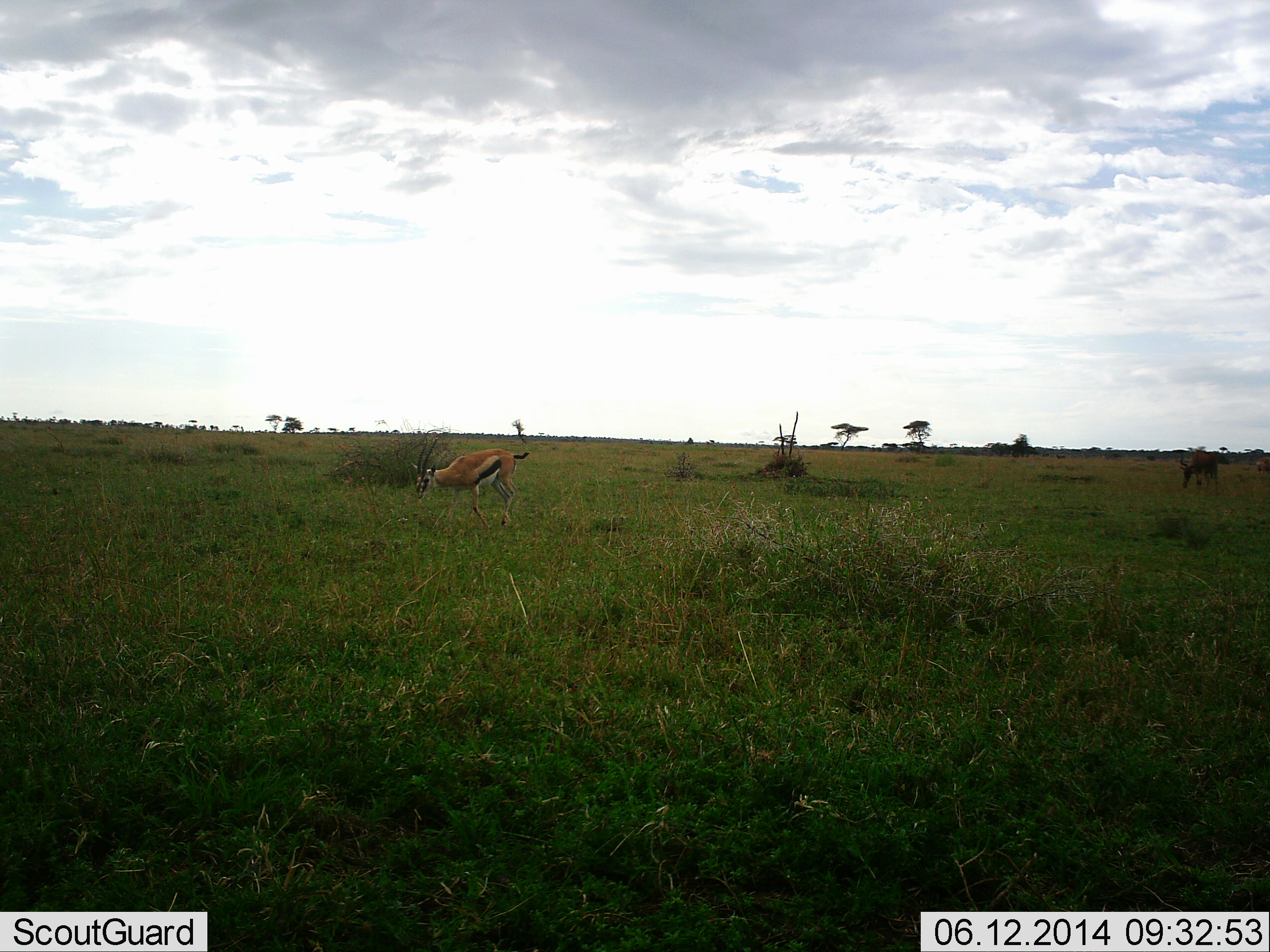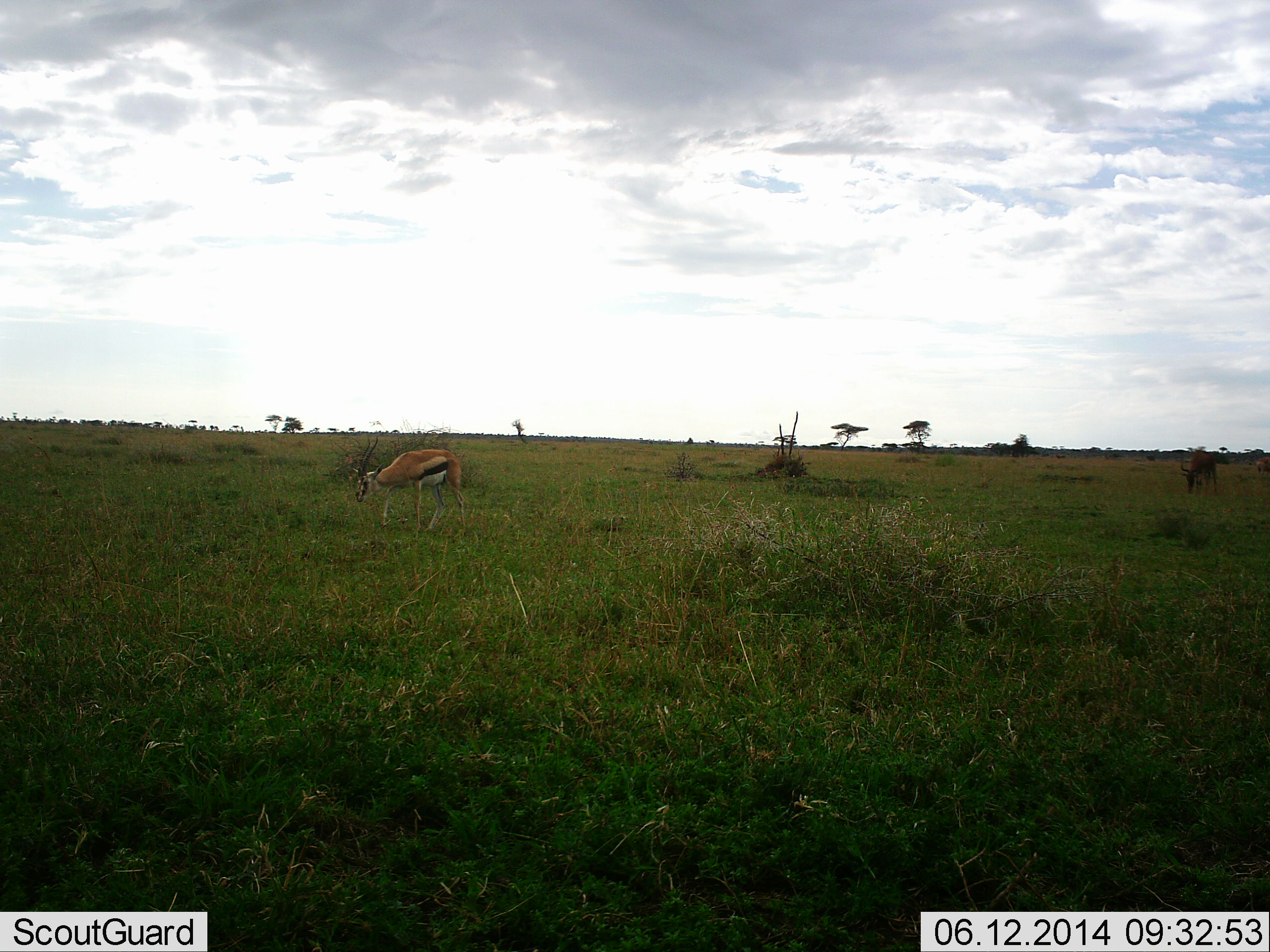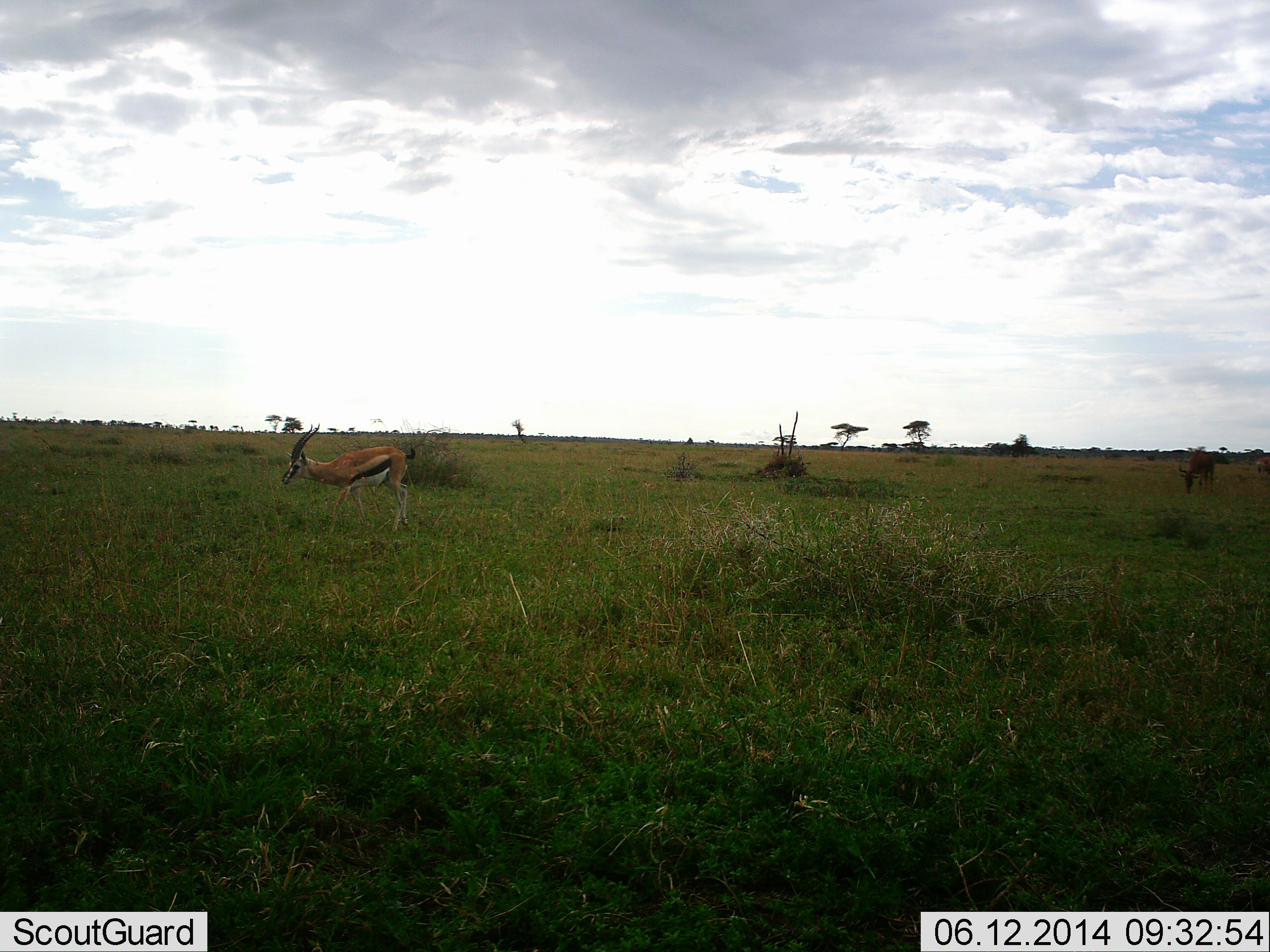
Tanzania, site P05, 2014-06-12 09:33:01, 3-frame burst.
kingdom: Animalia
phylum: Chordata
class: Mammalia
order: Artiodactyla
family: Bovidae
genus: Eudorcas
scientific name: Eudorcas thomsonii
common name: thomson's gazelle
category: gazellethomsons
Gazellethomsons (thomson's gazelle) (Eudorcas thomsonii), count 1. Behavior (volunteer vote fractions): standing 6%, resting 0%, moving 94%, interacting 0%. Young present (vote fraction): 0%. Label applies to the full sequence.